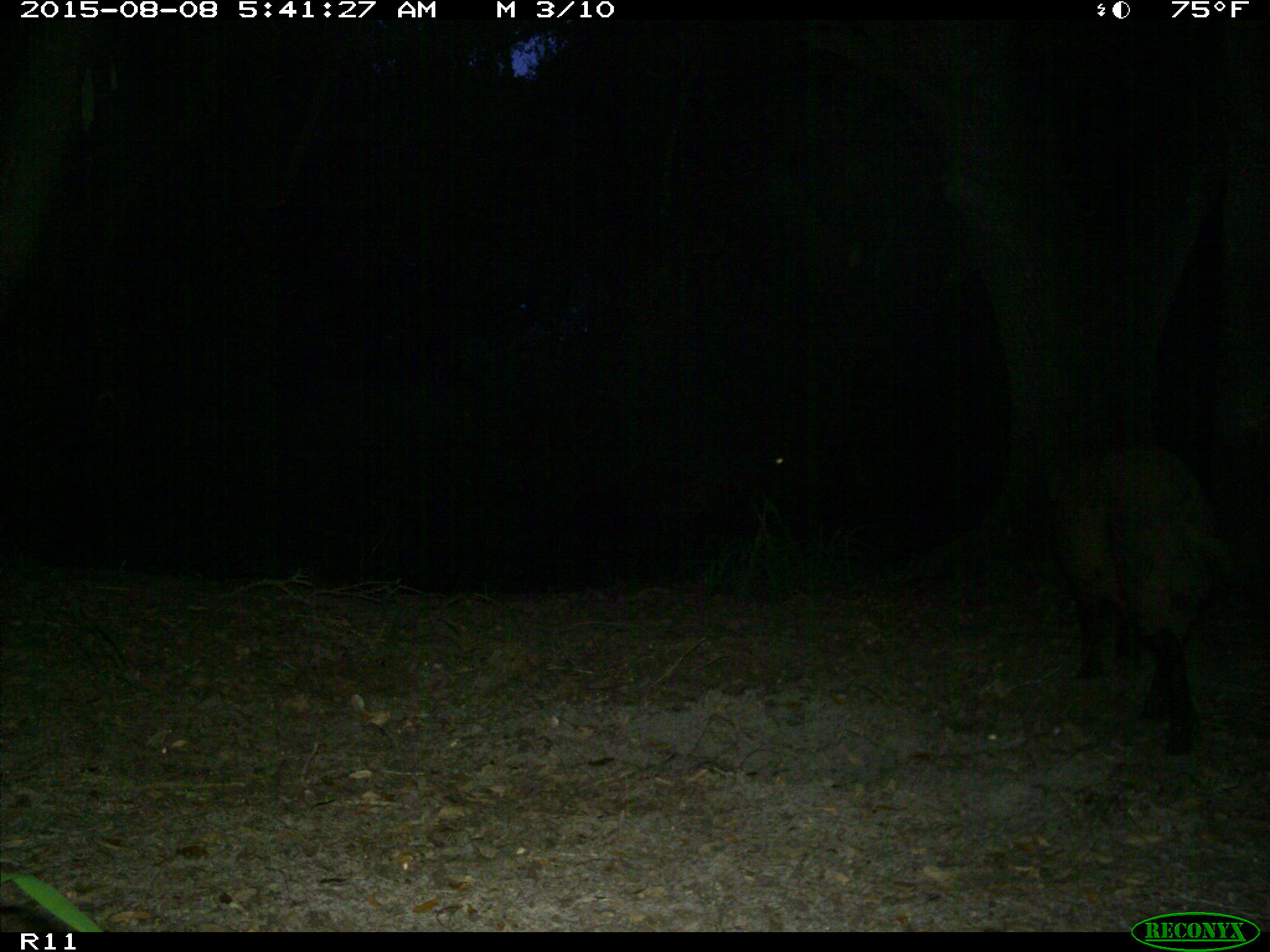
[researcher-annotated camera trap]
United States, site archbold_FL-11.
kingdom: Animalia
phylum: Chordata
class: Mammalia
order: Artiodactyla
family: Suidae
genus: Sus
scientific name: Sus scrofa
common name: wild boar